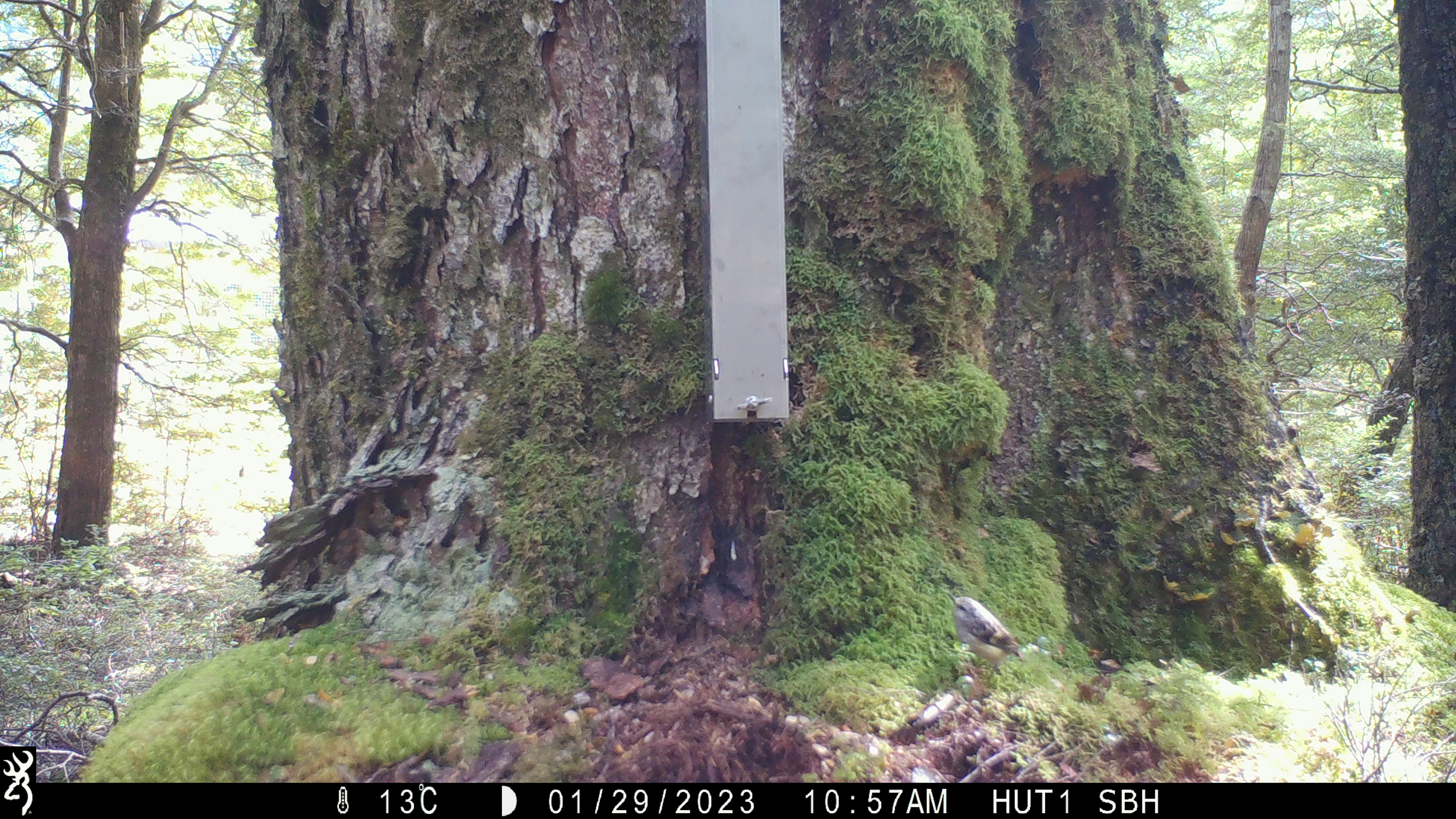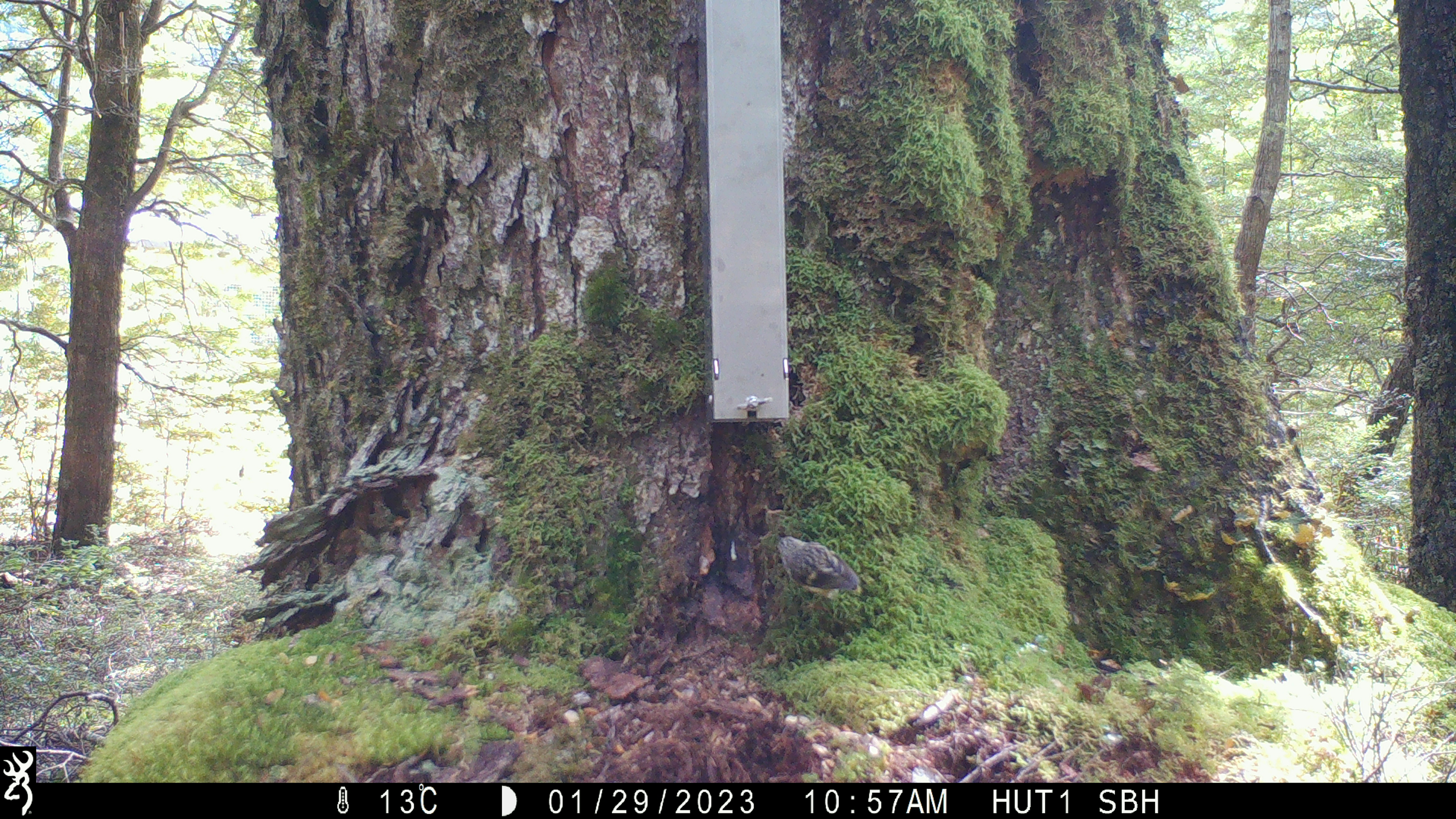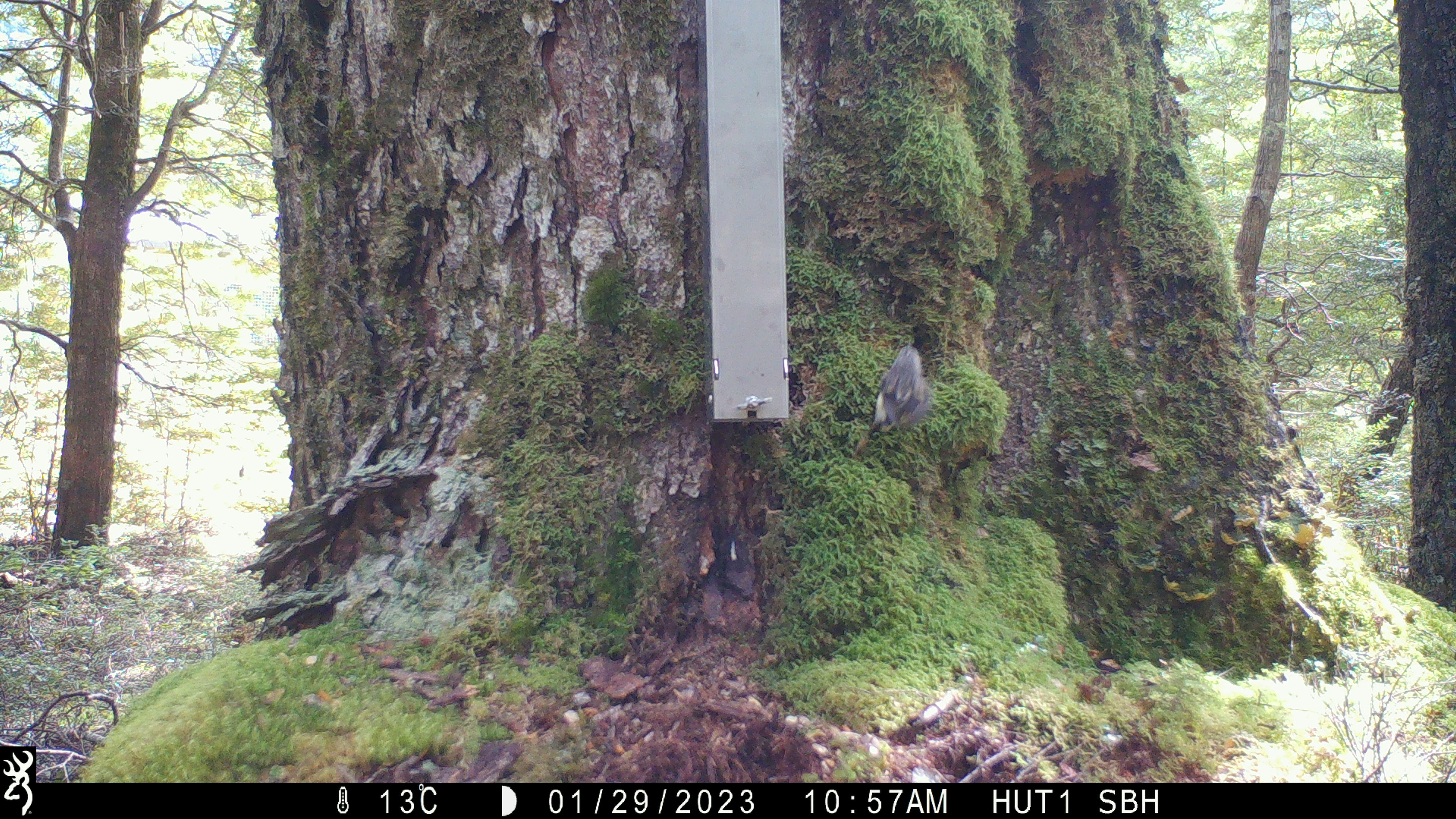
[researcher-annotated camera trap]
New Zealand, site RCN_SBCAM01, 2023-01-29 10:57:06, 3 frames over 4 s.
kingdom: Animalia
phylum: Chordata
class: Aves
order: Passeriformes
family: Acanthisittidae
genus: Acanthisitta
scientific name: Acanthisitta chloris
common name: rifleman